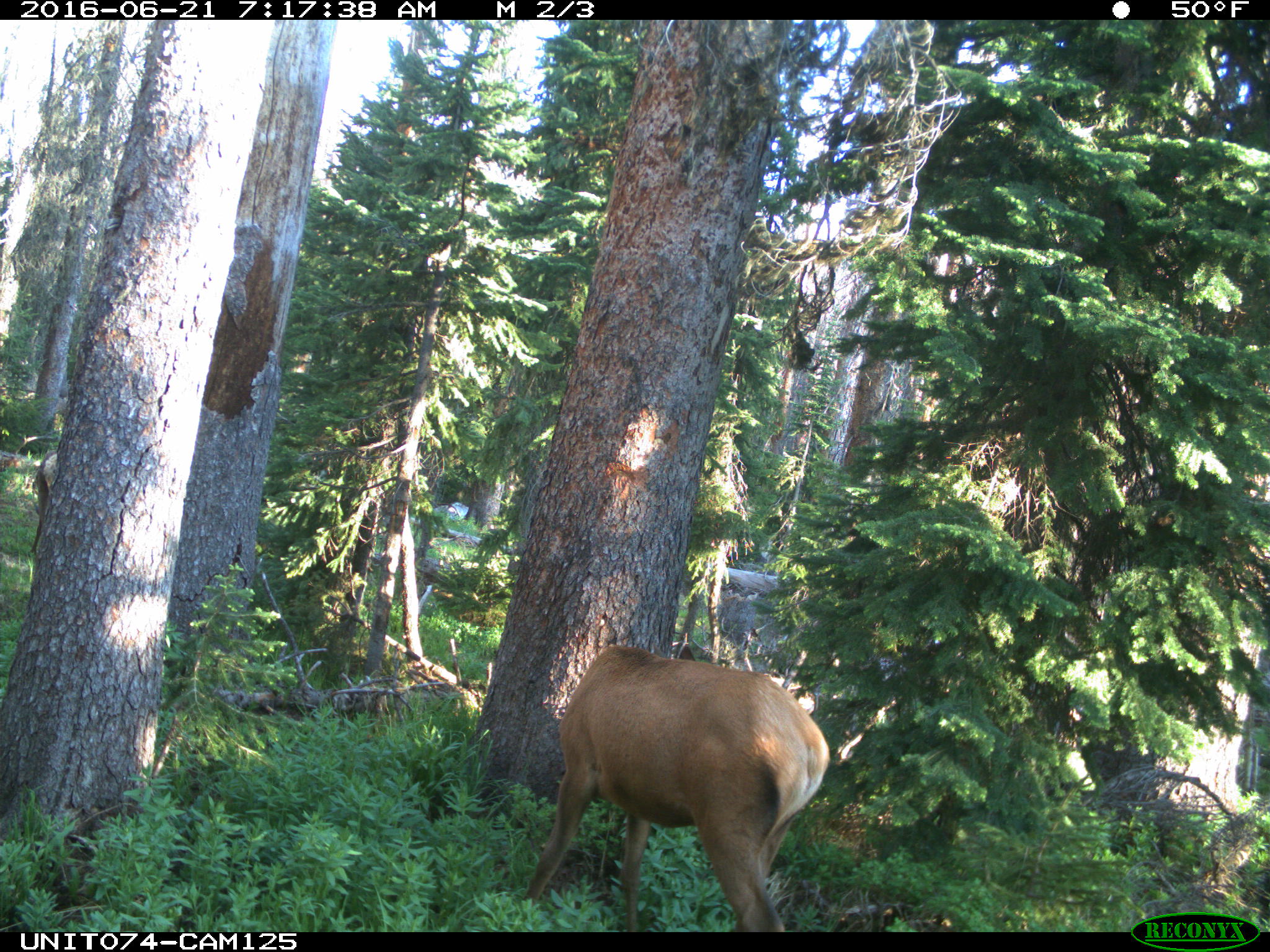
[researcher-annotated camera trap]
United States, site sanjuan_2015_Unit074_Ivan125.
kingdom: Animalia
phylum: Chordata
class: Mammalia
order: Artiodactyla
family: Cervidae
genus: Cervus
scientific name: Cervus elaphus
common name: red deer